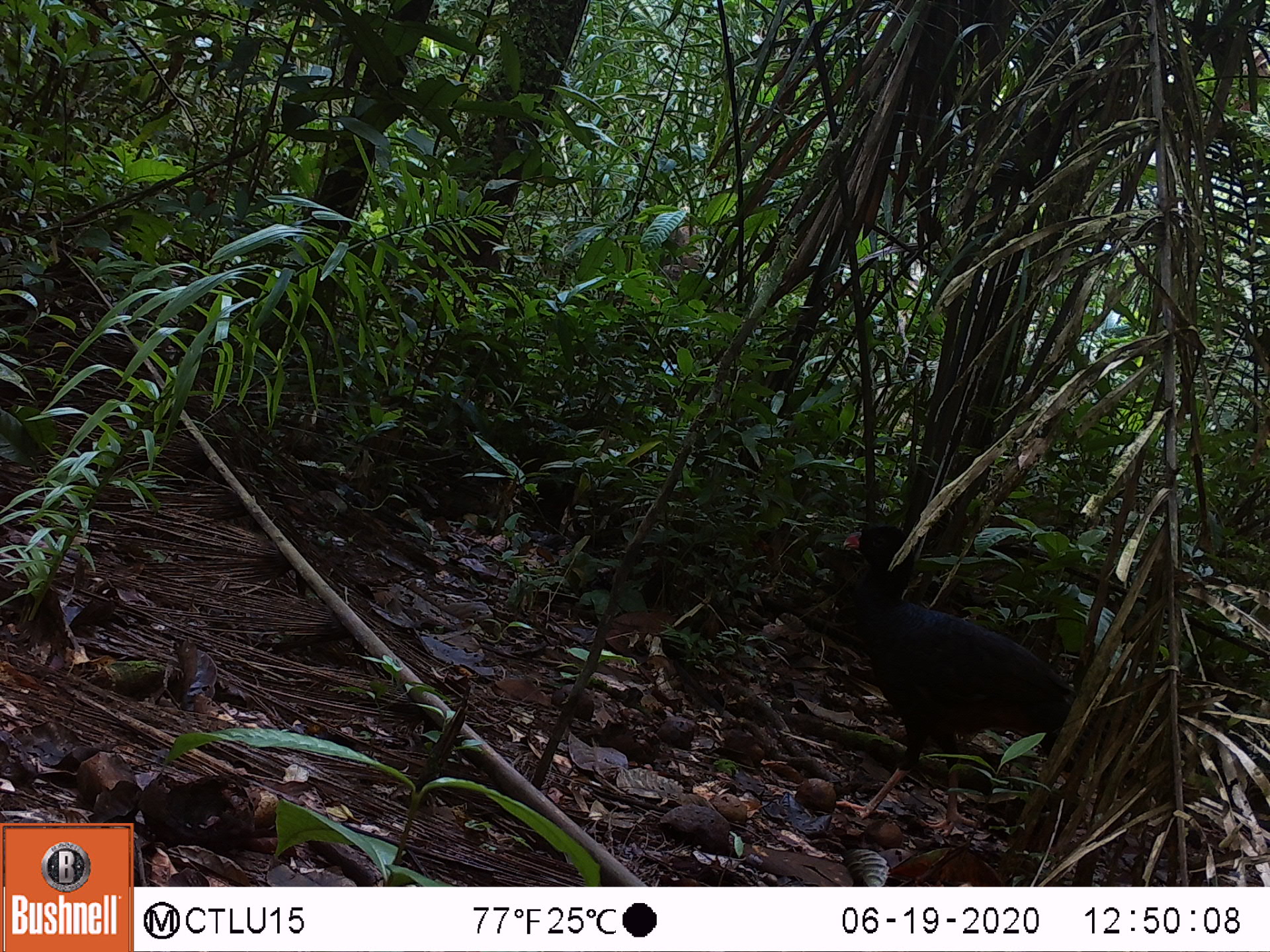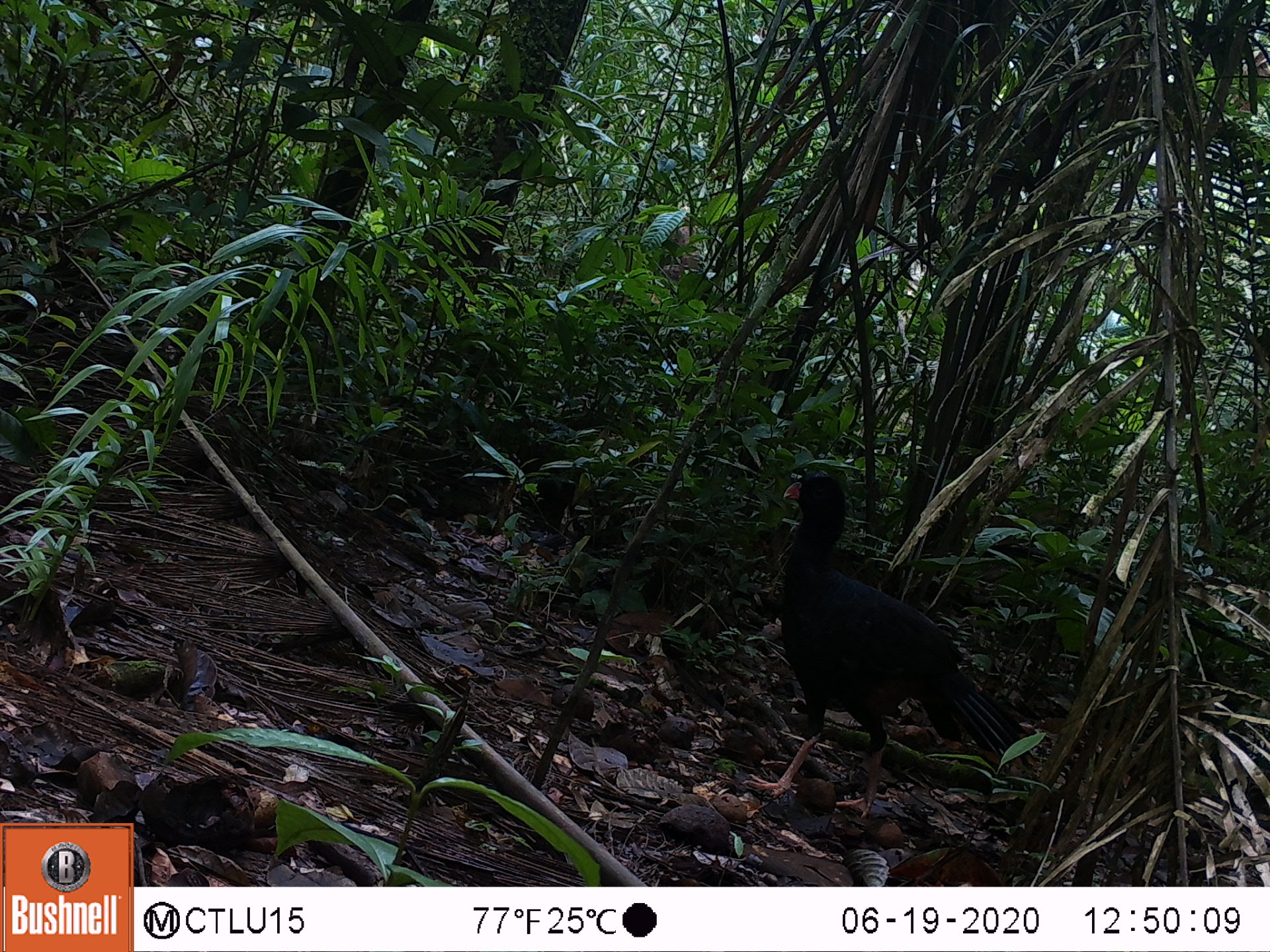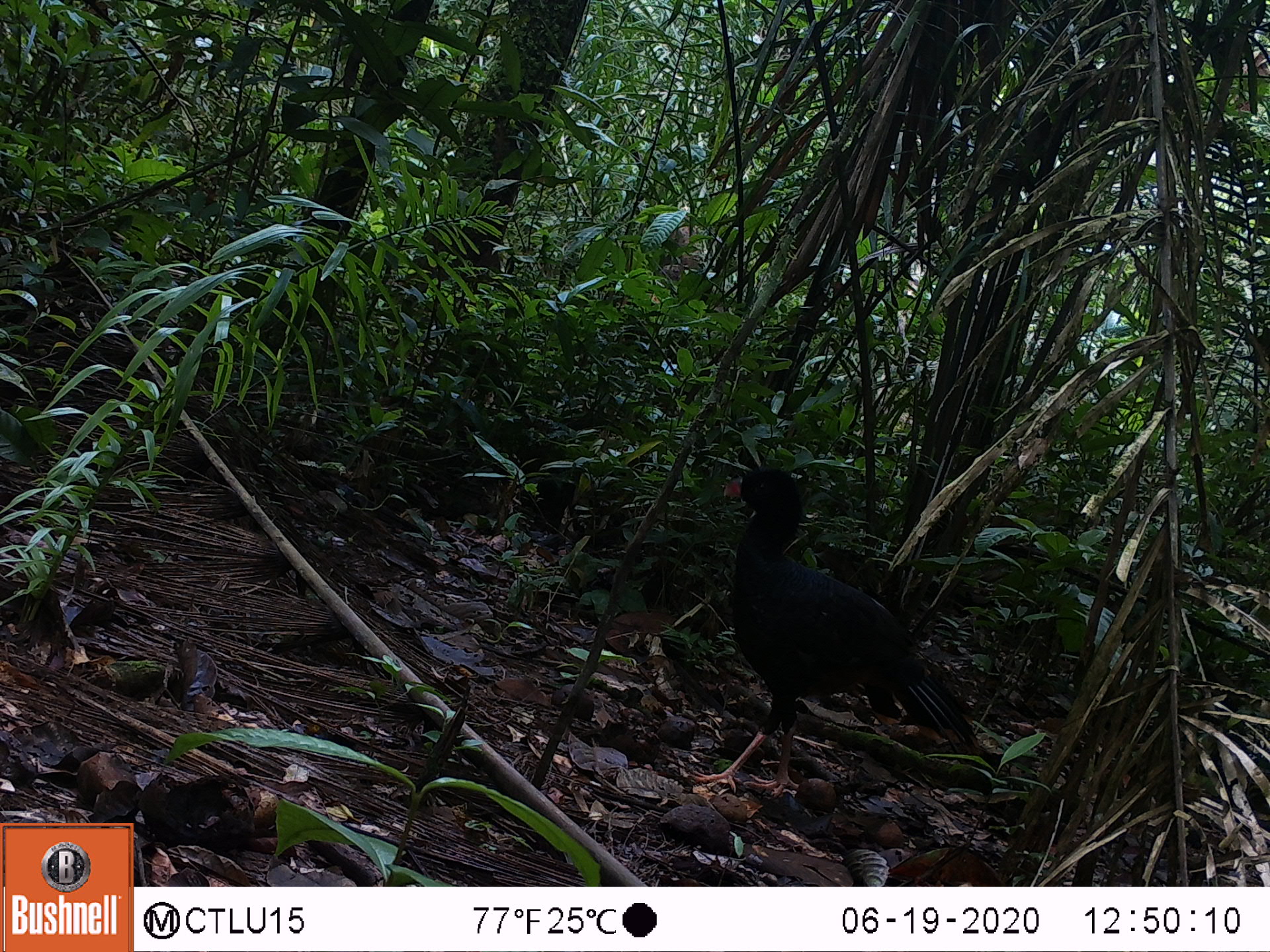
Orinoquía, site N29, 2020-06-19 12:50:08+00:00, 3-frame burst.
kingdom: Animalia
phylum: Chordata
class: Aves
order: Galliformes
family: Cracidae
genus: Mitu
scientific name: Mitu salvini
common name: salvin's currasow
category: salvins curassow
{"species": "salvins curassow (salvin's currasow) (Mitu salvini)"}